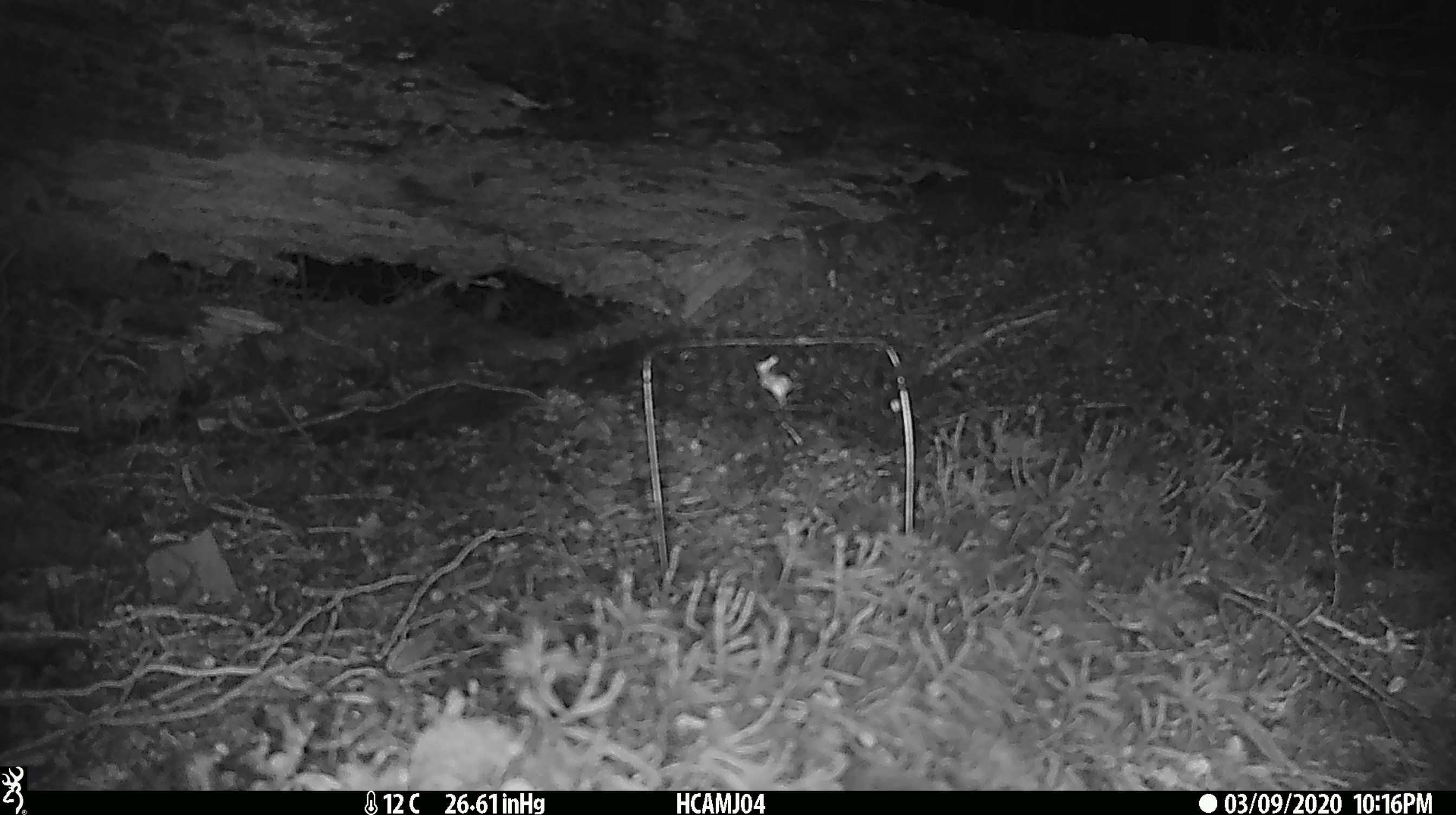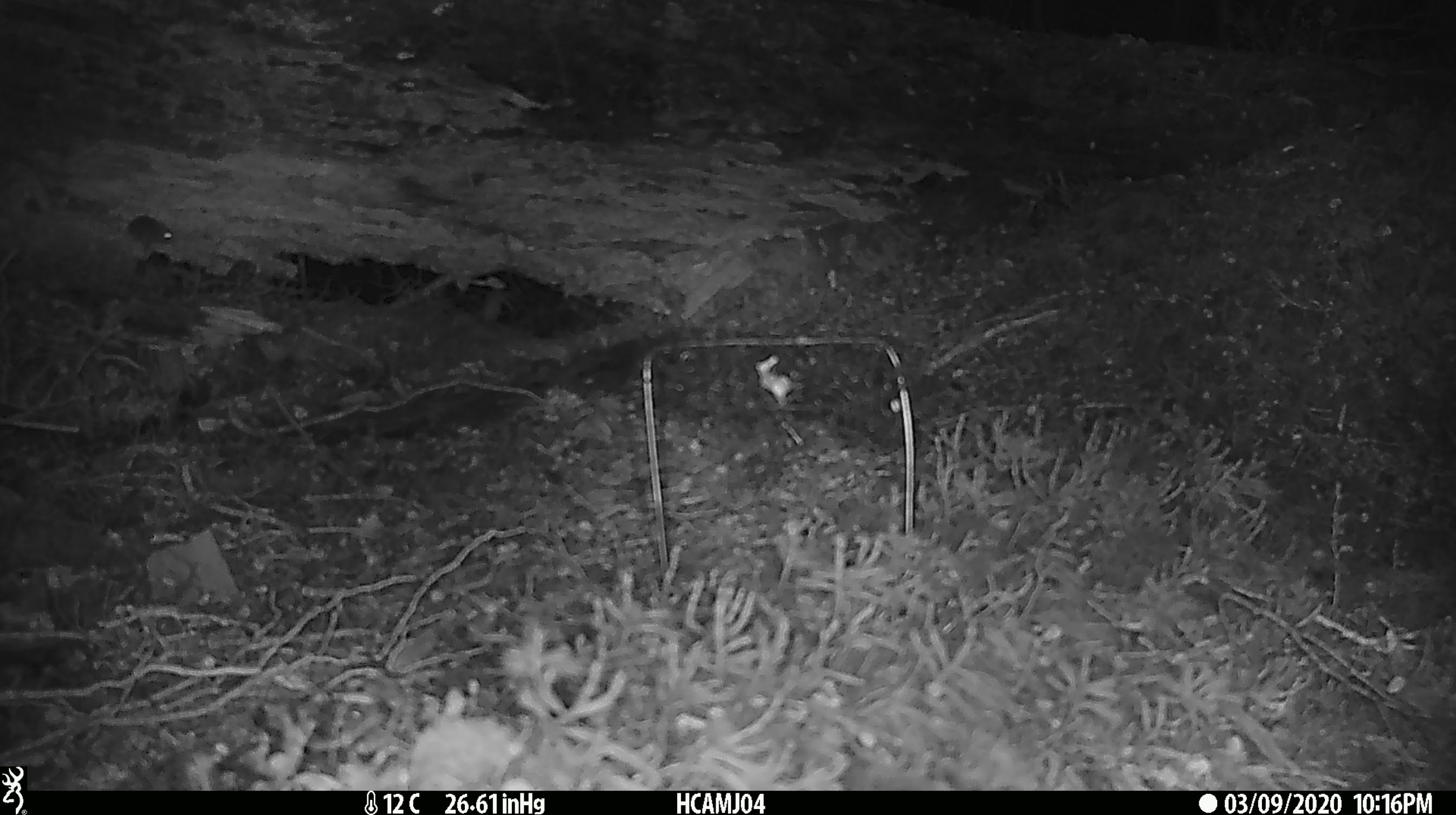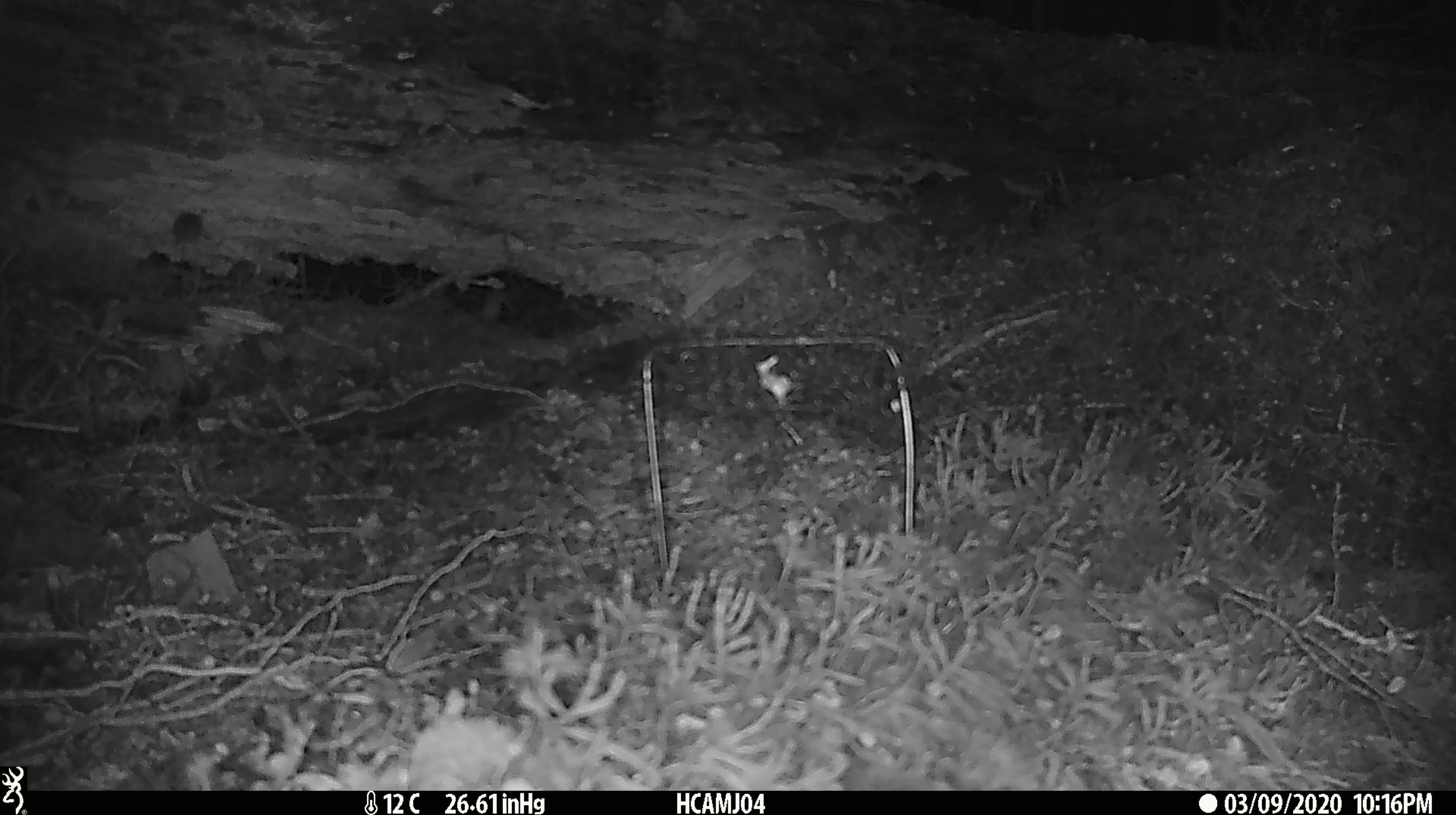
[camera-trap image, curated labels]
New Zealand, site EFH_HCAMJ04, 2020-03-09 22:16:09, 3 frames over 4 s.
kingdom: Animalia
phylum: Chordata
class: Mammalia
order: Rodentia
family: Muridae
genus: Mus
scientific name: Mus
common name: mouse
Mouse (Mus).